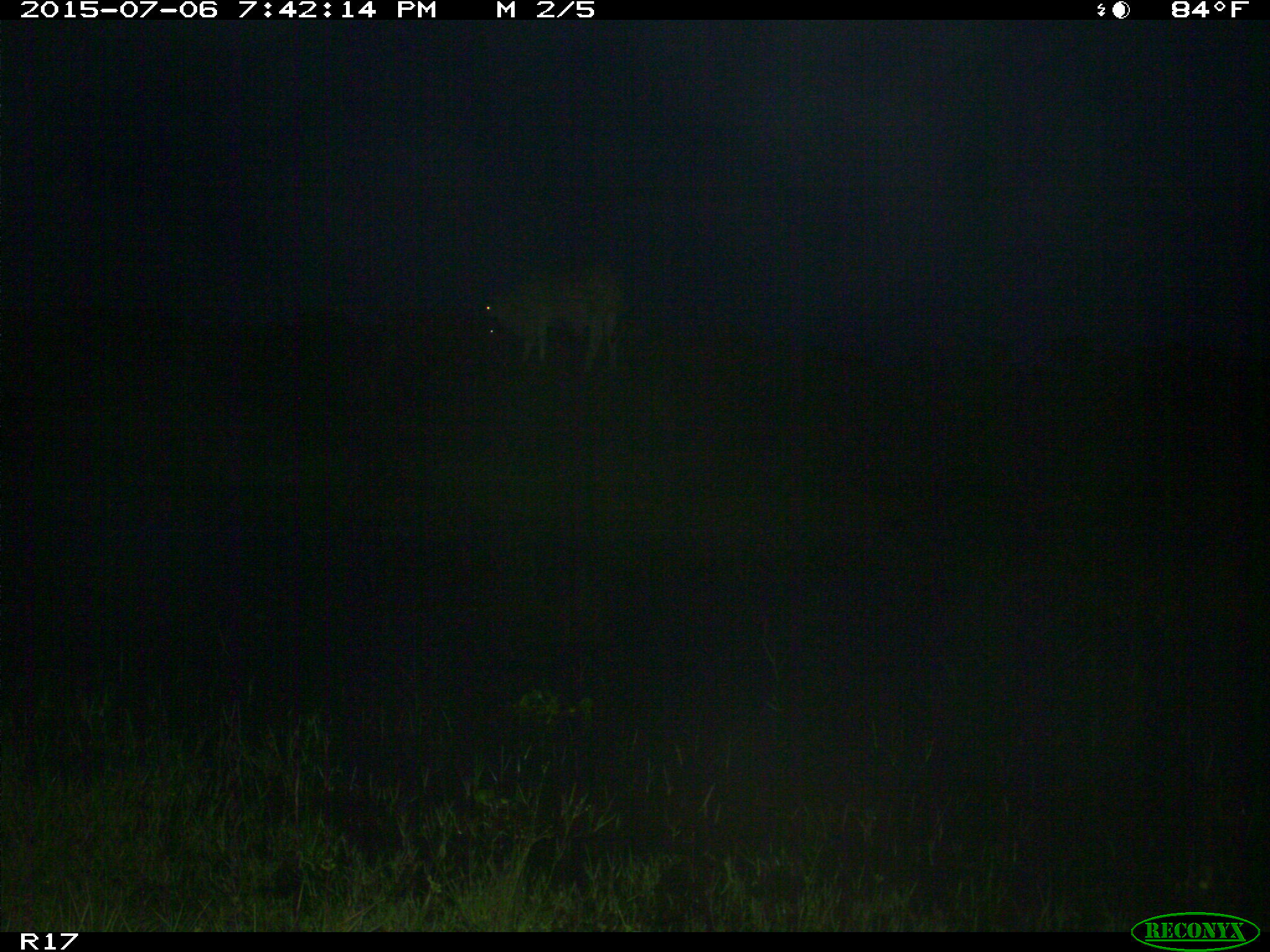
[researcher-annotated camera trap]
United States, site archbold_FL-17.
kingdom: Animalia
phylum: Chordata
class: Mammalia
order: Artiodactyla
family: Bovidae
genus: Bos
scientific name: Bos taurus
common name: domestic cow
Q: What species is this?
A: Bos taurus (domestic cow).